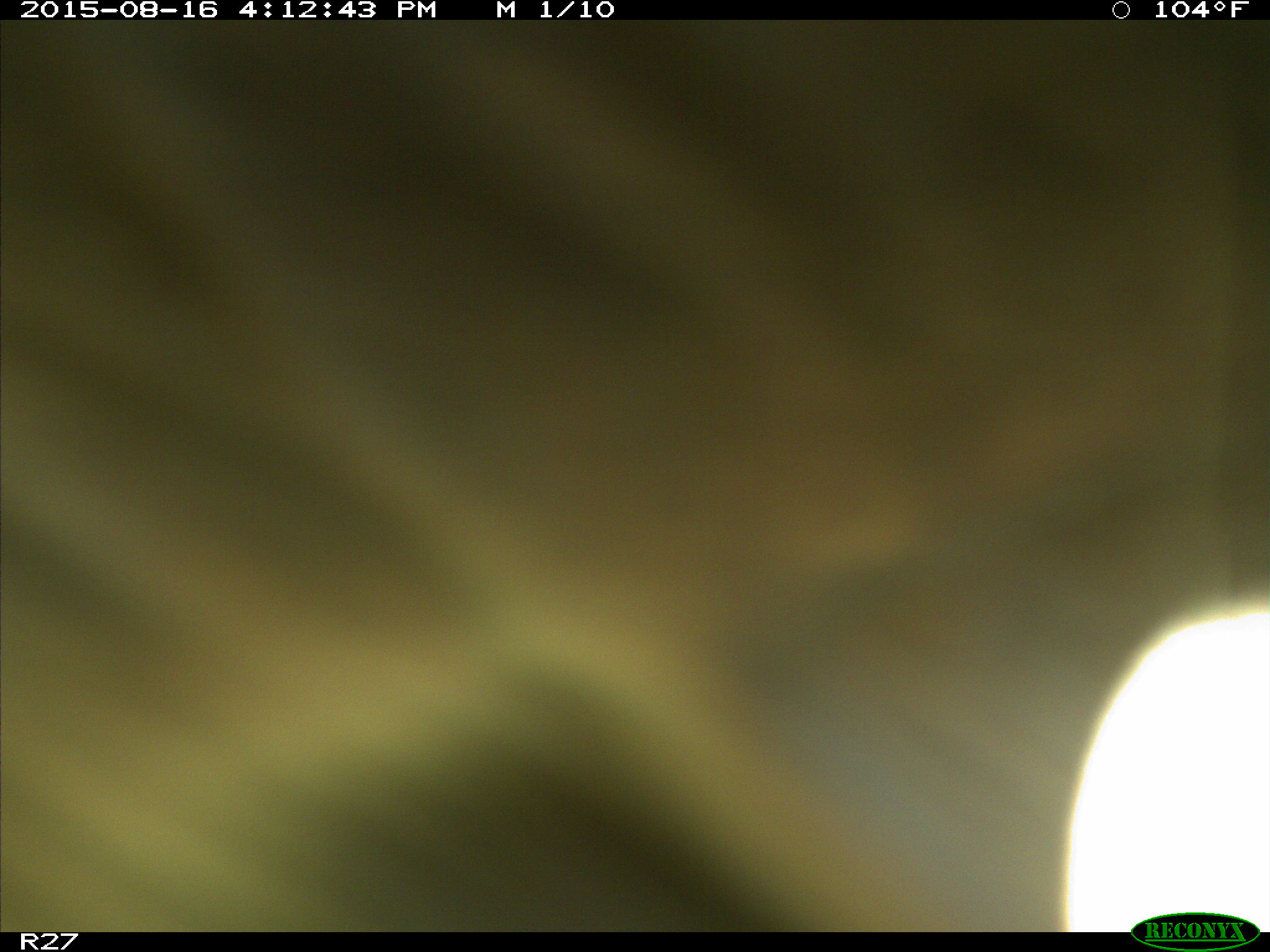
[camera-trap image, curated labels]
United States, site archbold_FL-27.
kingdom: Animalia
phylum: Chordata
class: Mammalia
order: Artiodactyla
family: Bovidae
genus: Bos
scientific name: Bos taurus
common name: domestic cow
Bos taurus (domestic cow).